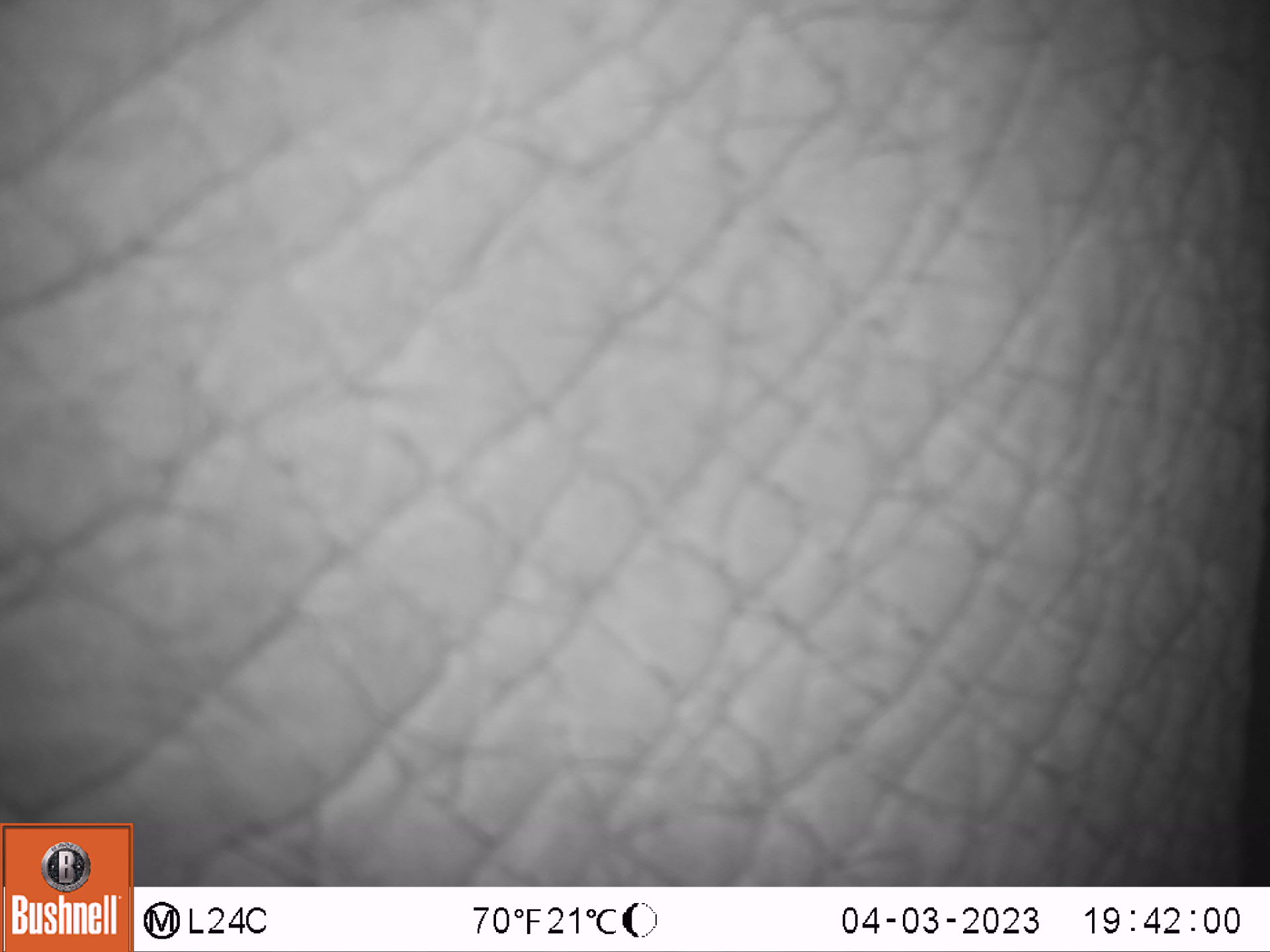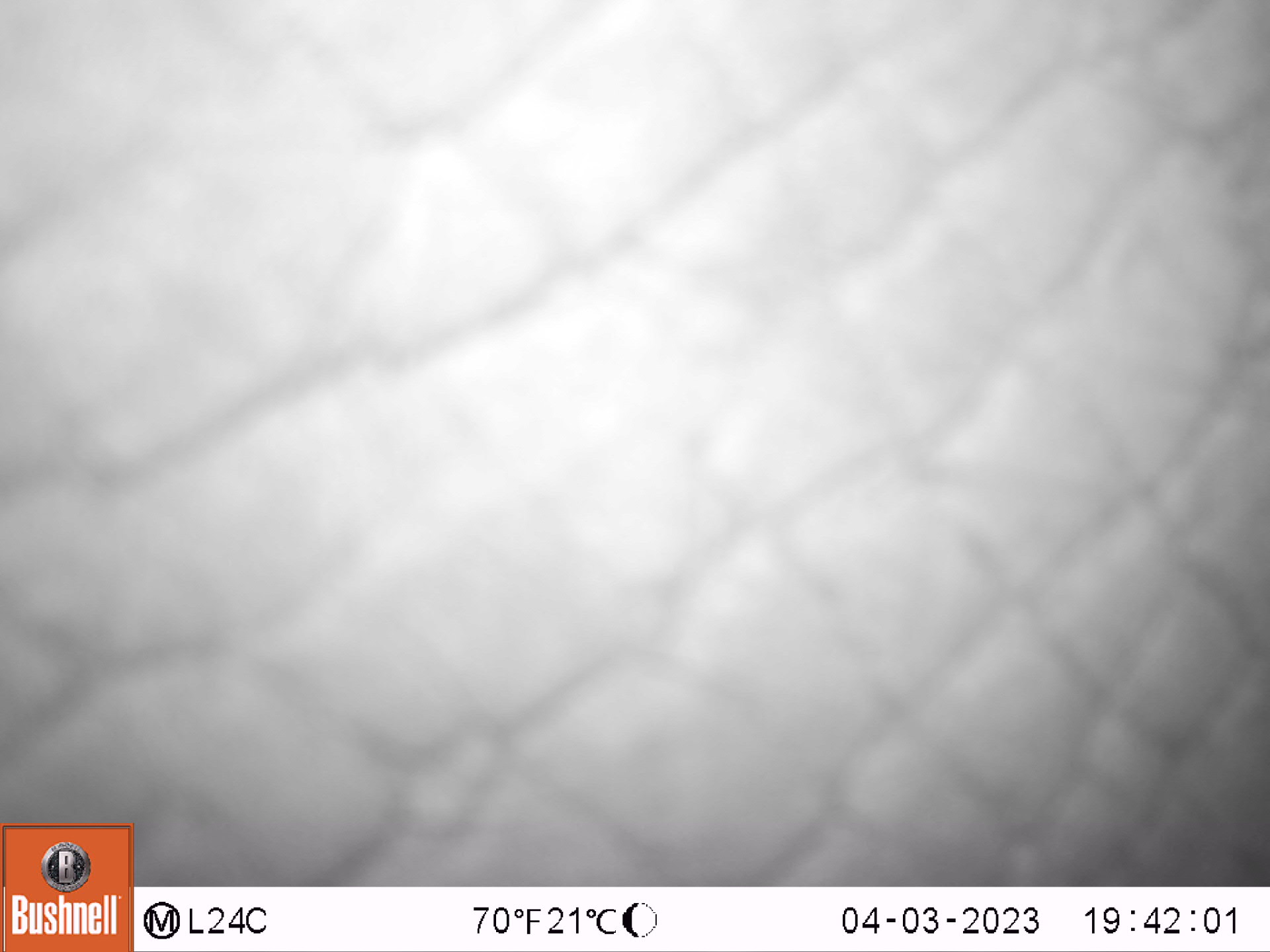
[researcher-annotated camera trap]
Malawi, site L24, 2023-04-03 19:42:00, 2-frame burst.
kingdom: Animalia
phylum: Chordata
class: Mammalia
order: Proboscidea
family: Elephantidae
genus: Loxodonta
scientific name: Loxodonta africana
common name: african savanna elephant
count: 1